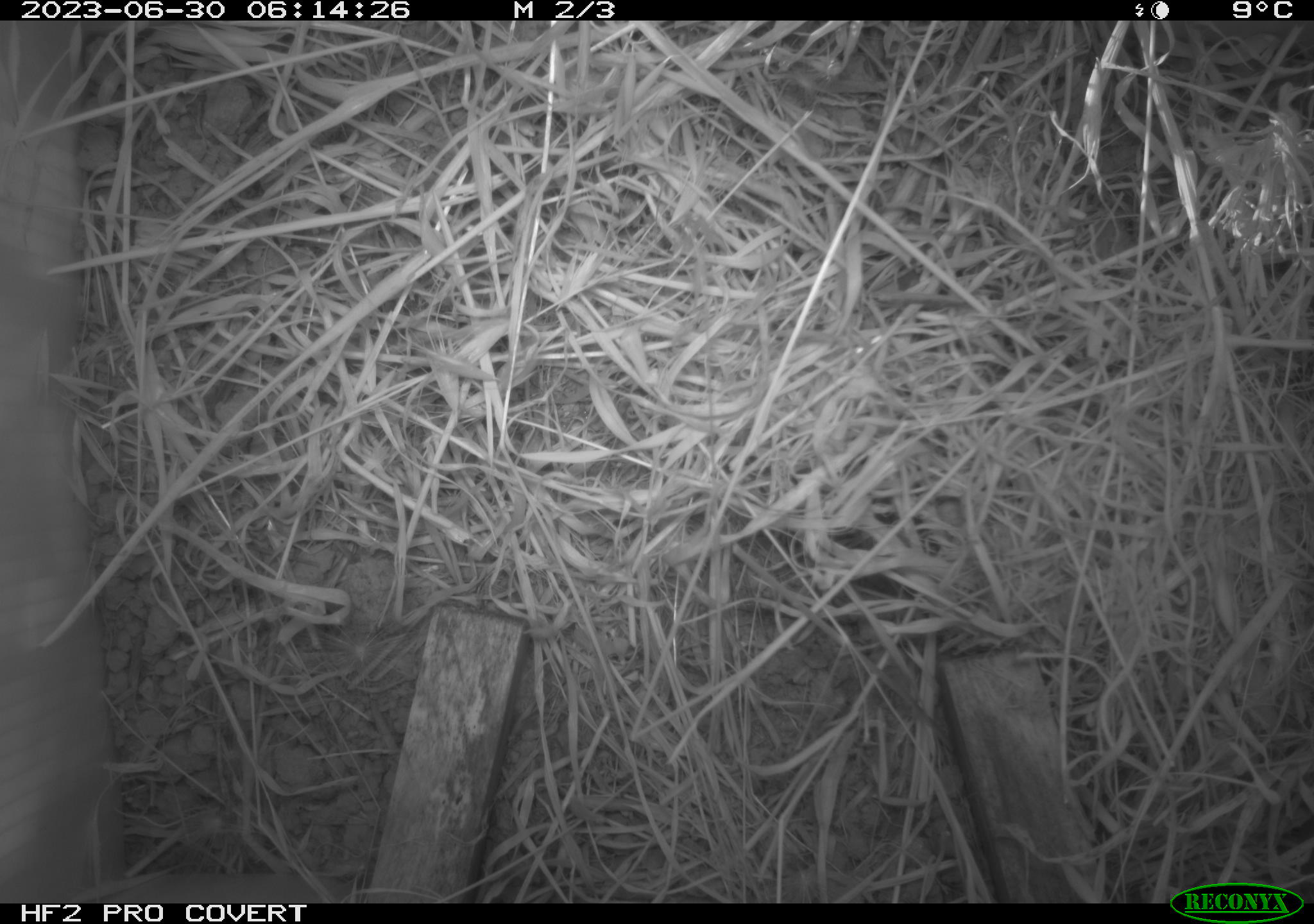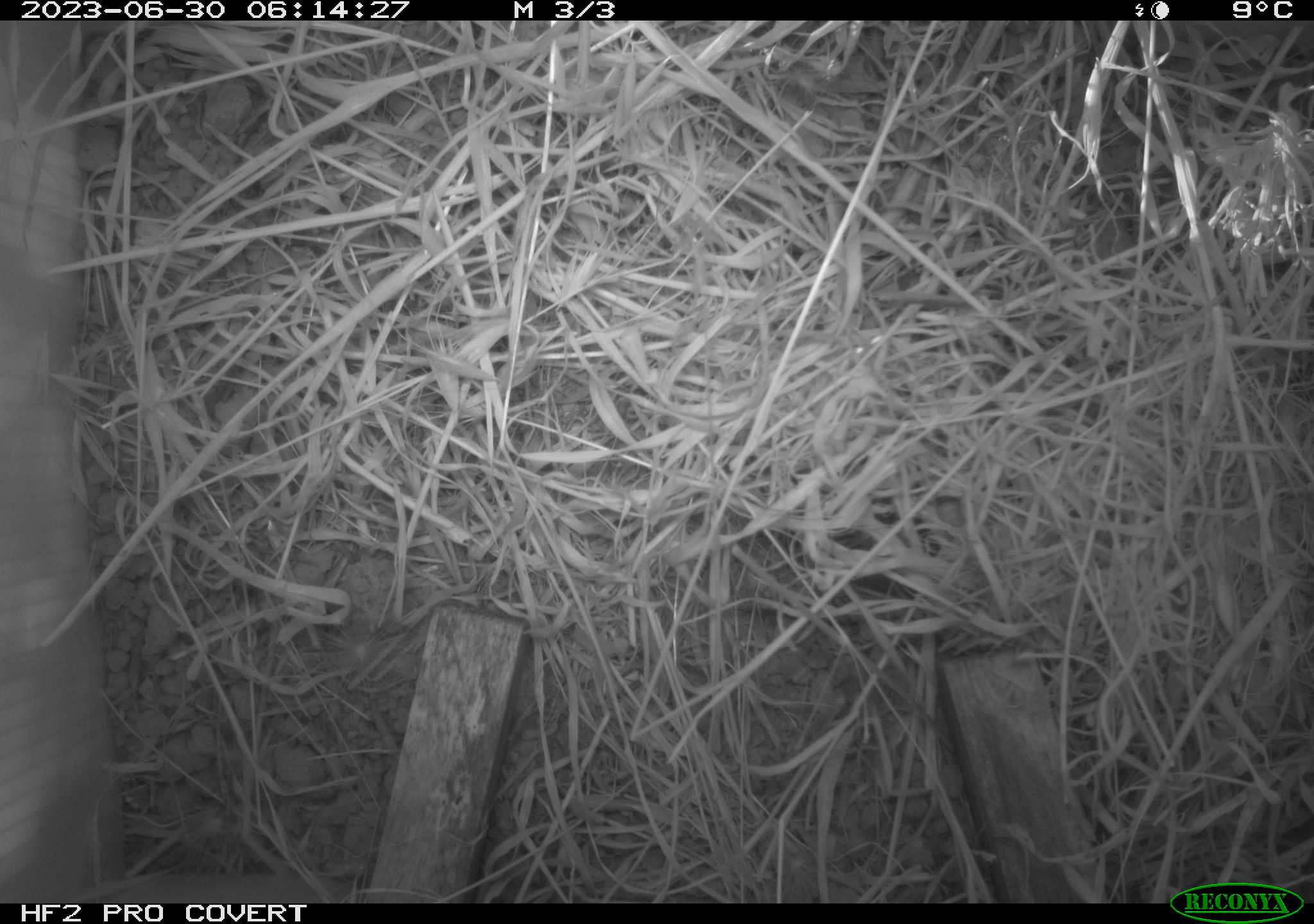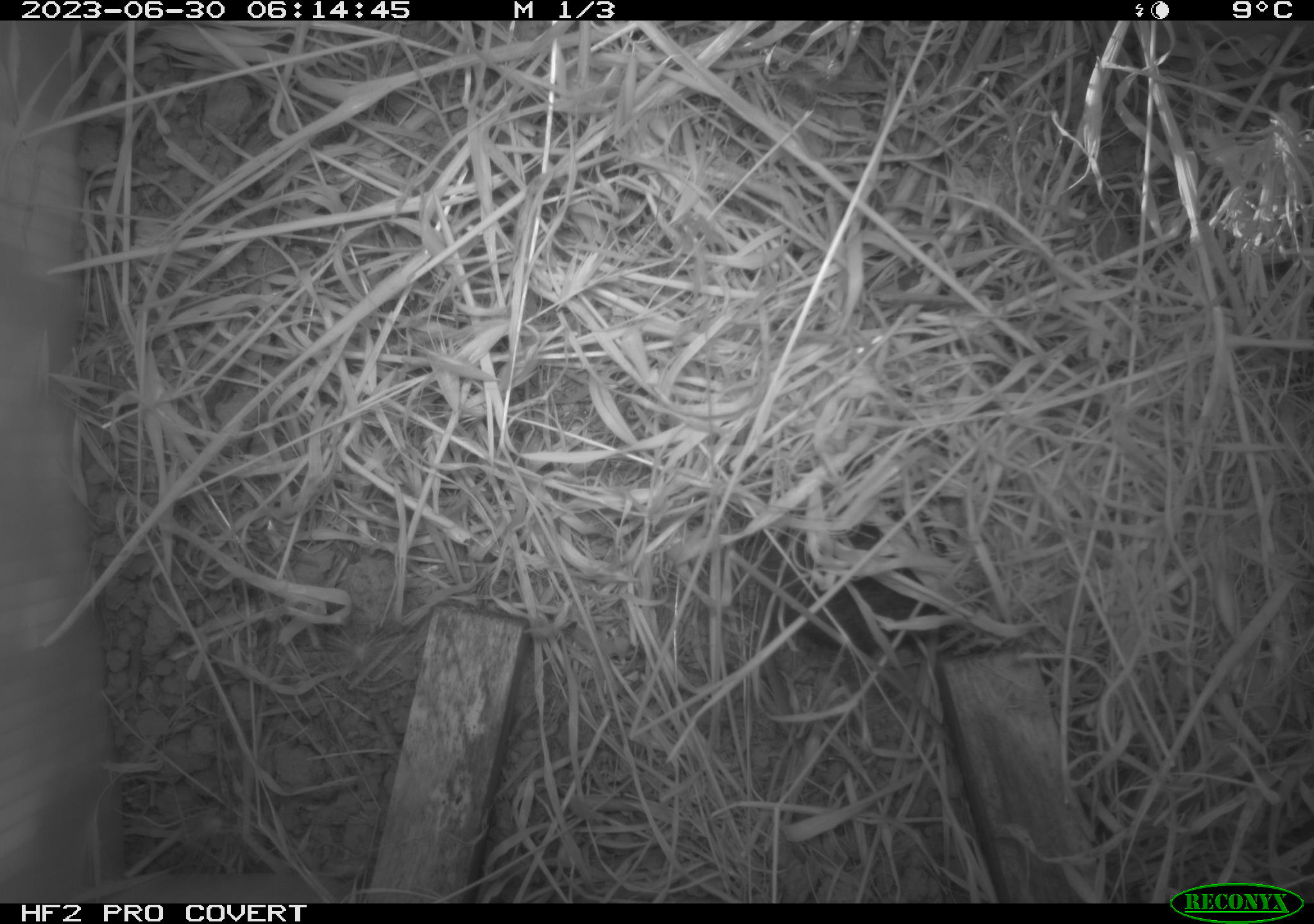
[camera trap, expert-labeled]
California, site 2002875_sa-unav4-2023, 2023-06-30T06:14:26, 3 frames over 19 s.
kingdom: Animalia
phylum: Chordata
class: Mammalia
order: Rodentia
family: Cricetidae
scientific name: Arvicolinae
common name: voles, lemmings, and muskrats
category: arvicolinae subfamily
Arvicolinae subfamily (voles, lemmings, and muskrats) (Arvicolinae).